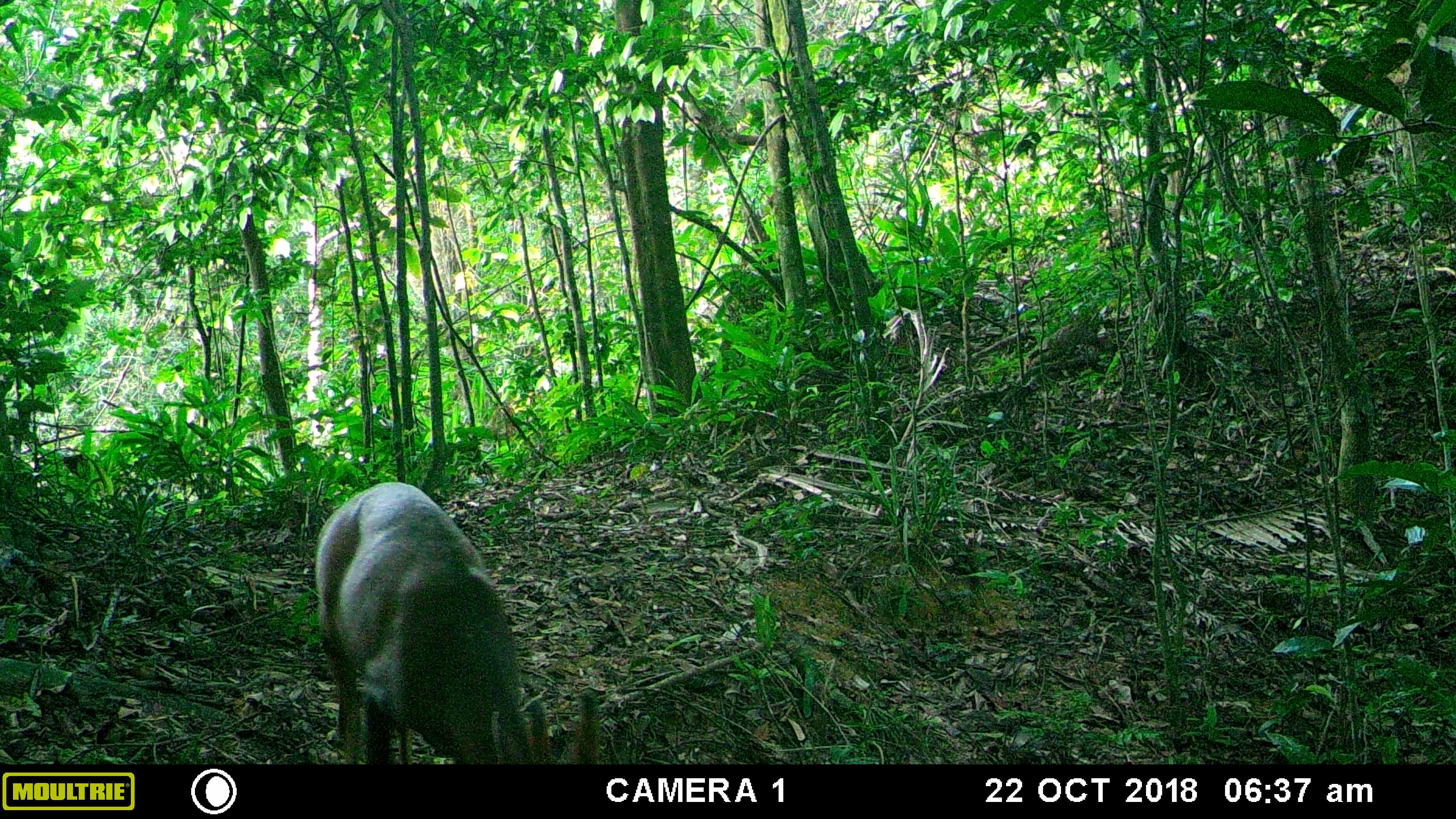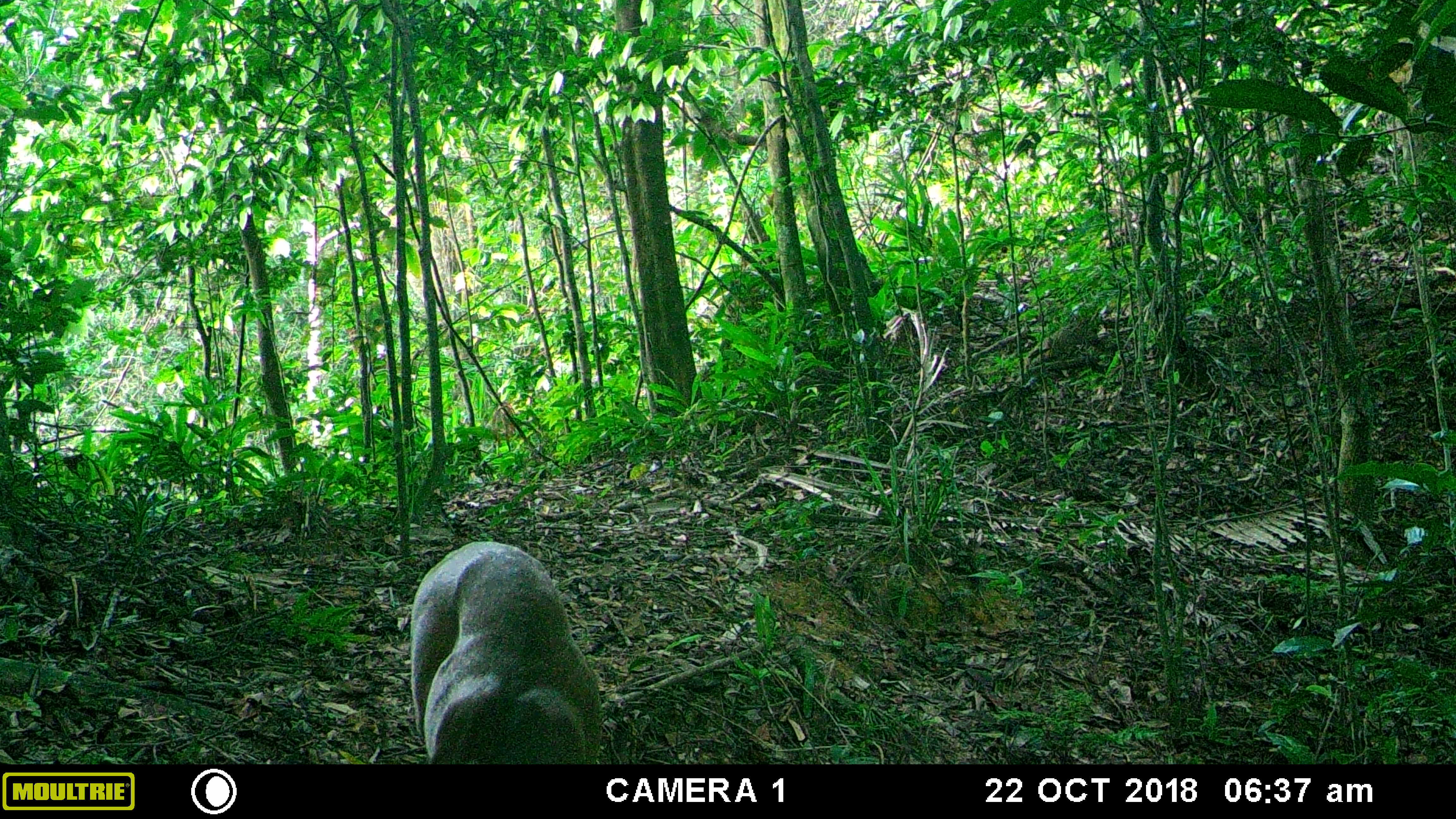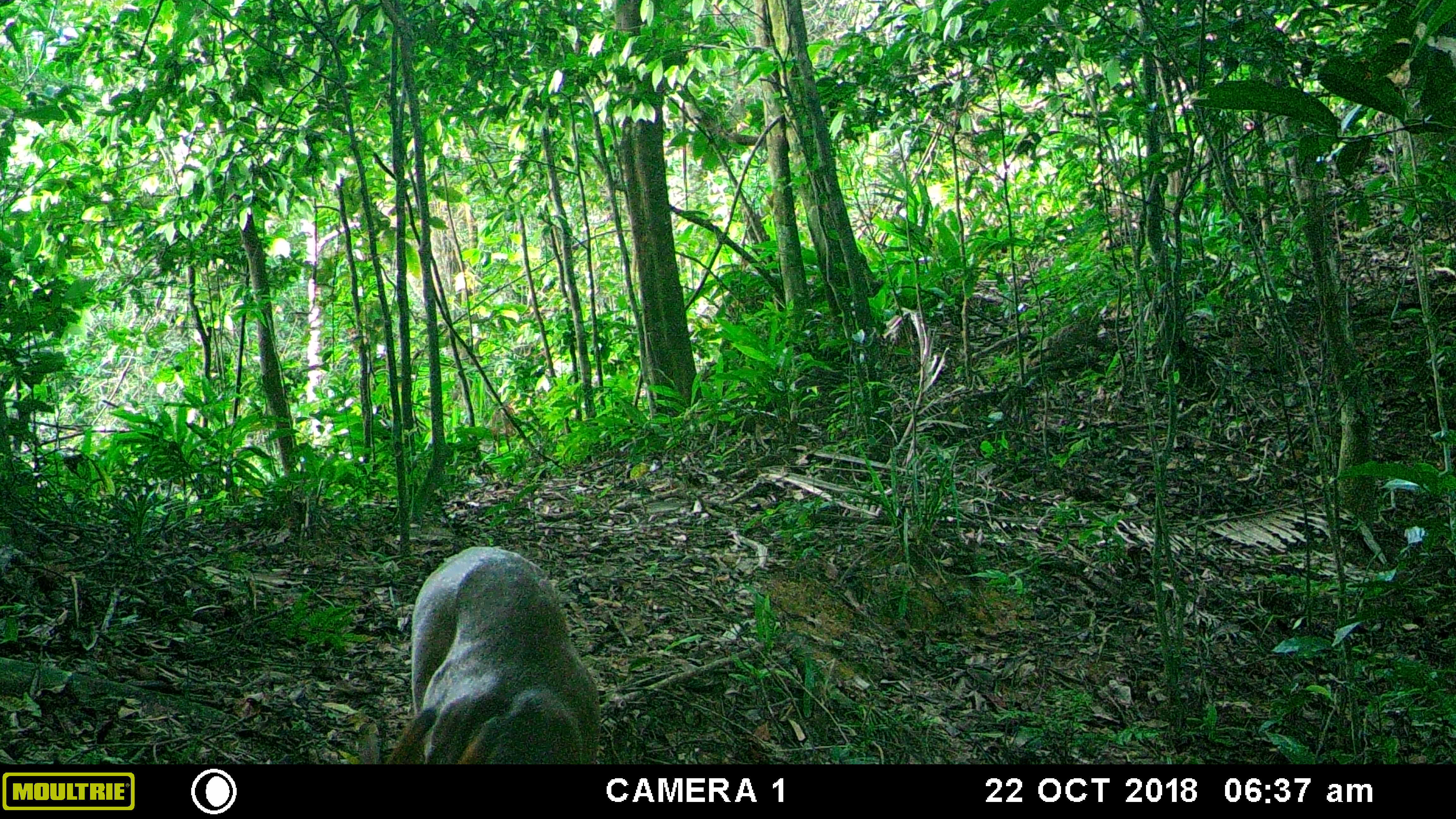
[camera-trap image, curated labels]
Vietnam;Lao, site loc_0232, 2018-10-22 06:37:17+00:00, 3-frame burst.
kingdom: Animalia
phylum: Chordata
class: Mammalia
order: Artiodactyla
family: Cervidae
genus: Muntiacus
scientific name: Muntiacus vuquangensis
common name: large-antlered muntjac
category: large antlered muntjac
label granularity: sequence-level